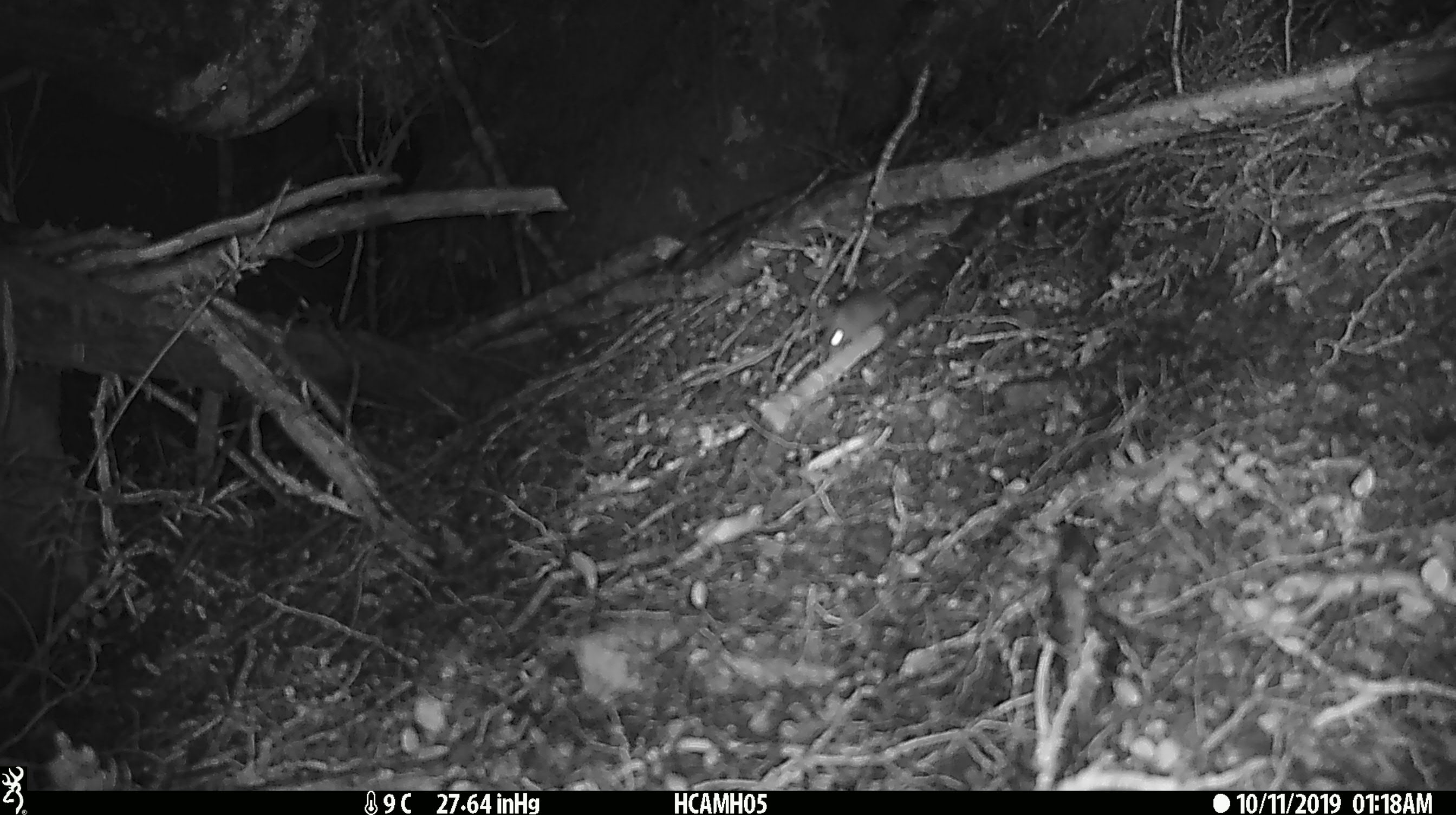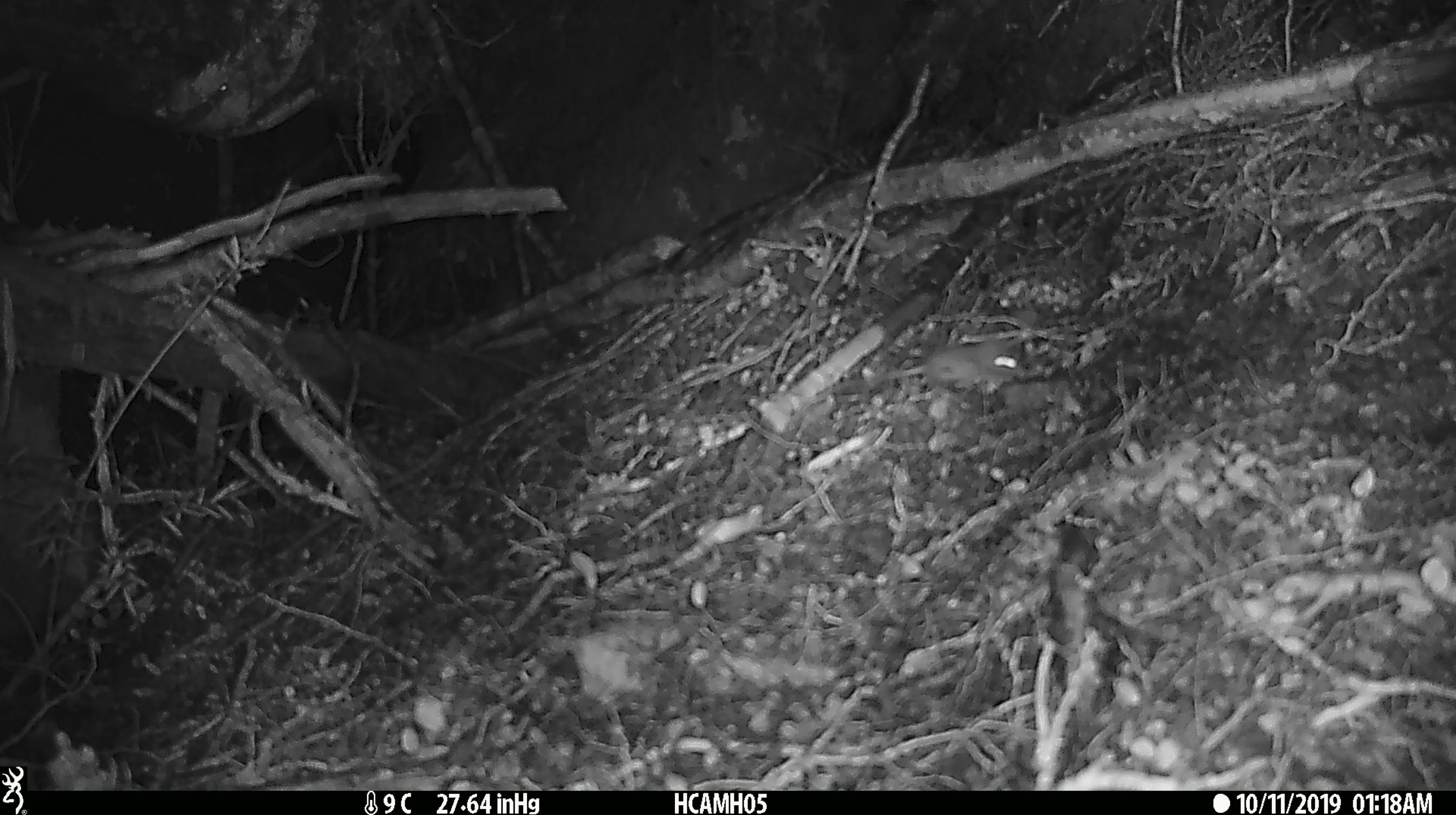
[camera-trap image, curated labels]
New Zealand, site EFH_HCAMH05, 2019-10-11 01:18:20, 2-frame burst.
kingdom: Animalia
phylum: Chordata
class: Mammalia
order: Rodentia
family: Muridae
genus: Mus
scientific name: Mus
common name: mouse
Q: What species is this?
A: Mouse (Mus).